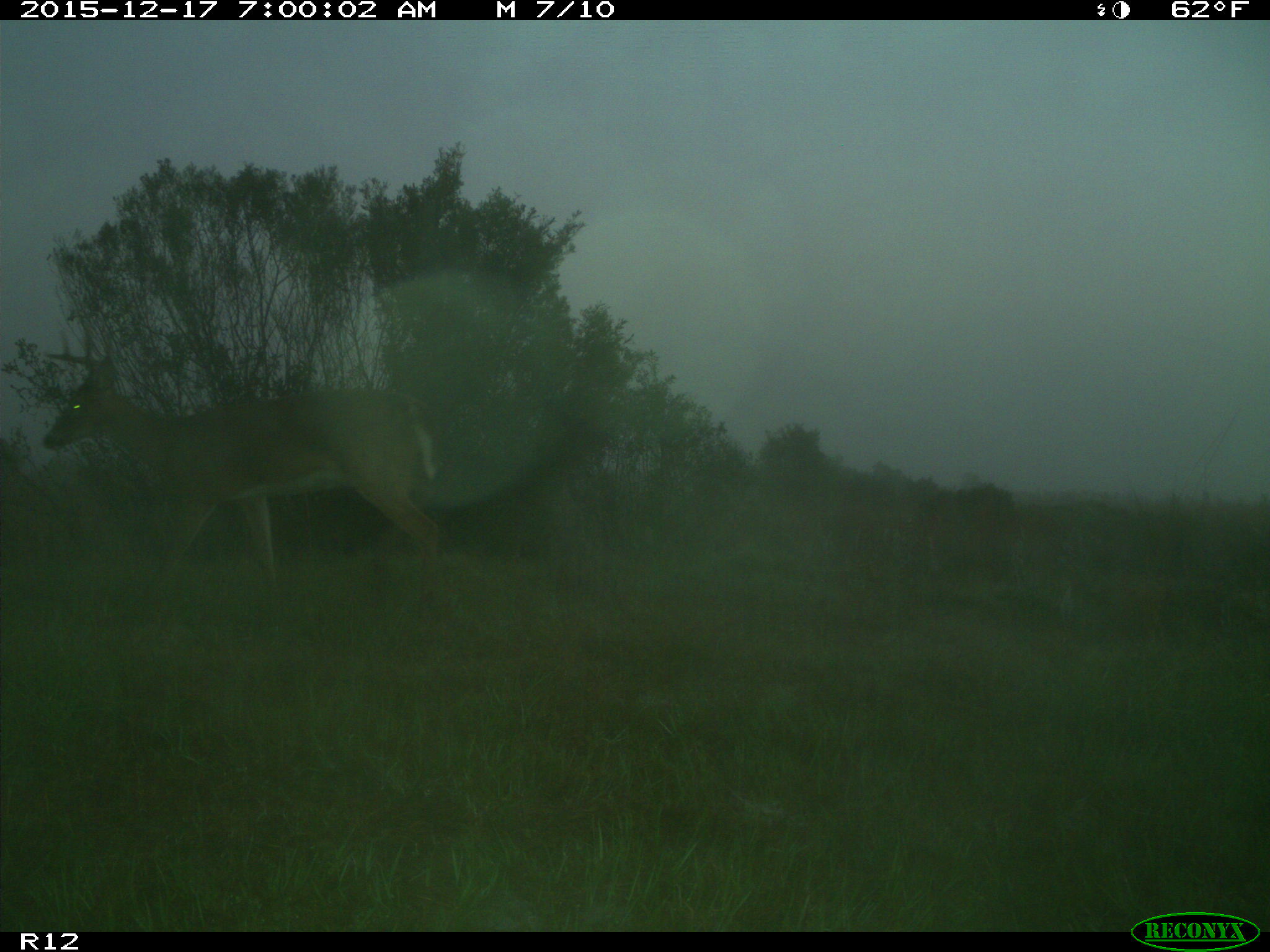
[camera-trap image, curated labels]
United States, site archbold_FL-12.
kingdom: Animalia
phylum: Chordata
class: Mammalia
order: Artiodactyla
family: Cervidae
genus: Odocoileus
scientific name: Odocoileus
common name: deer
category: unidentified deer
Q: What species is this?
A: Unidentified deer (deer) (Odocoileus).